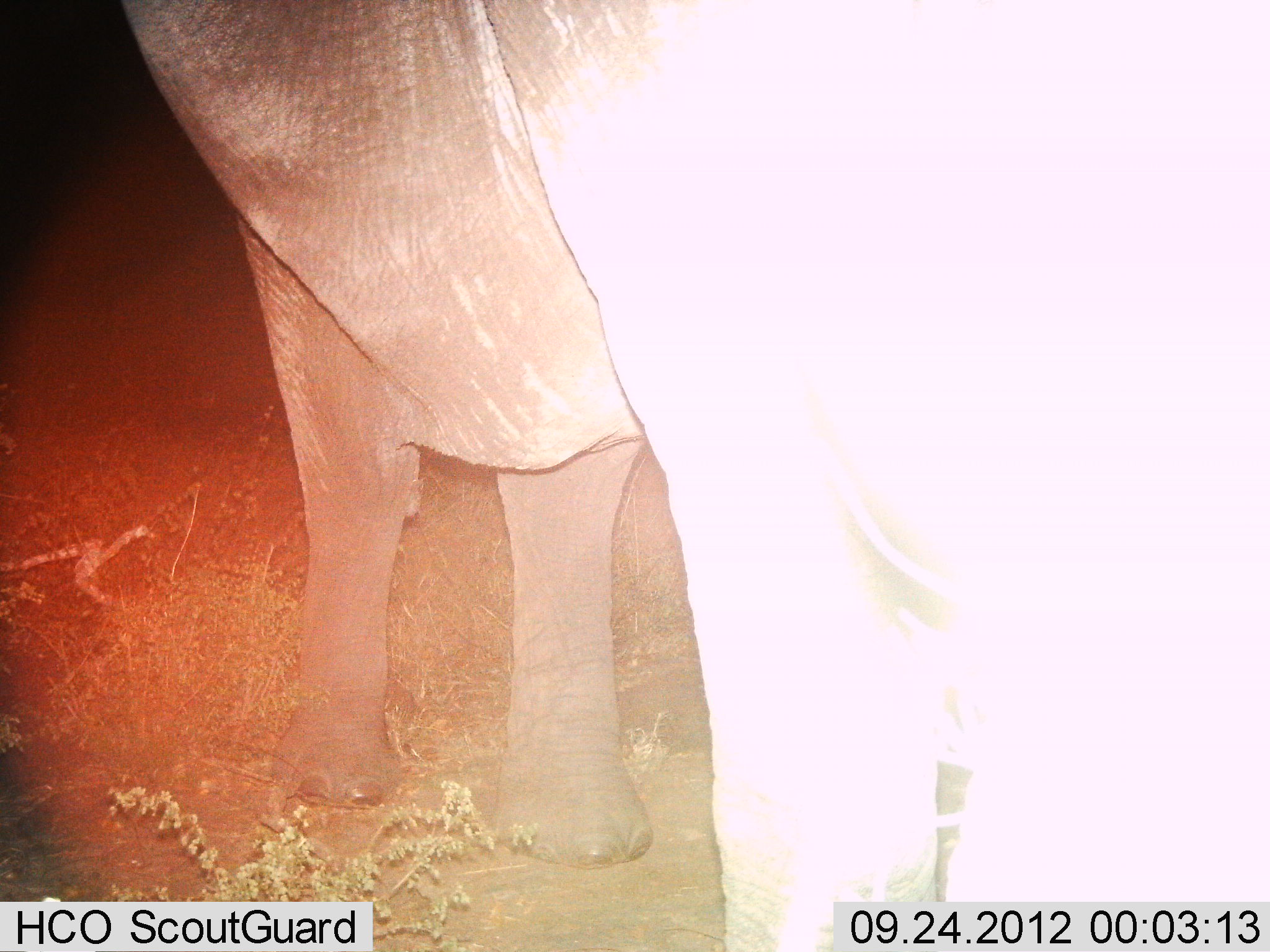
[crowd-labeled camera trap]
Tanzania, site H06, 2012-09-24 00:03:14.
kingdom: Animalia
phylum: Chordata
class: Mammalia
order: Proboscidea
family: Elephantidae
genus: Loxodonta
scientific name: Loxodonta africana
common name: african bush elephant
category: elephant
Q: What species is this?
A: Elephant (african bush elephant) (Loxodonta africana).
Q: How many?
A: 1.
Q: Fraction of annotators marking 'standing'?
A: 100%.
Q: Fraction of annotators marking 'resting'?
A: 0%.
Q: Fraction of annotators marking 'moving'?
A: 0%.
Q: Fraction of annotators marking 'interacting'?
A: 0%.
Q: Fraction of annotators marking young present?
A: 0%.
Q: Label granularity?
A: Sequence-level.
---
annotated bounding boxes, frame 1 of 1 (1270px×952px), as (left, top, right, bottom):
animal: (116, 1, 1269, 952)